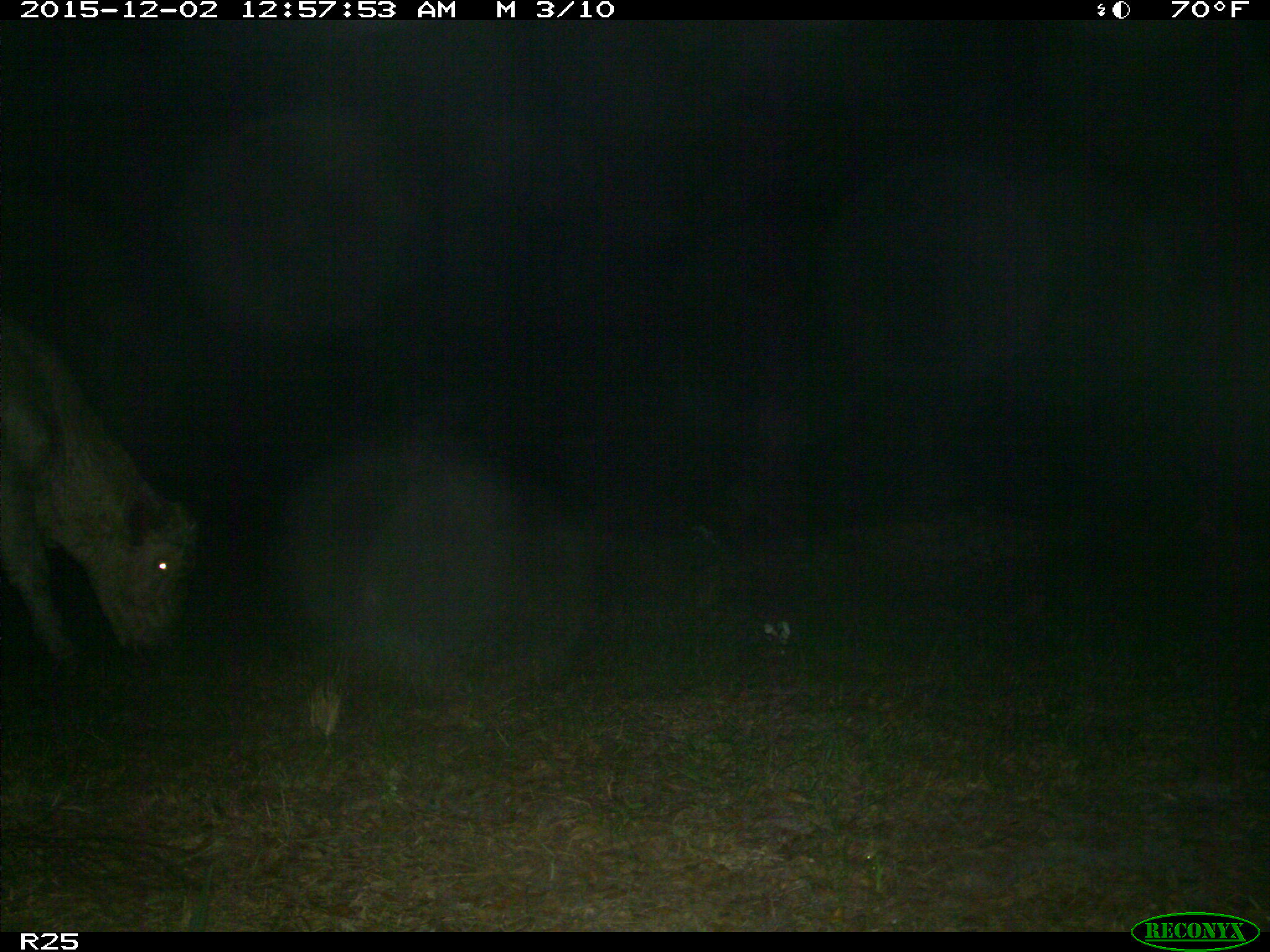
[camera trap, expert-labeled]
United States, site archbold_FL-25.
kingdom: Animalia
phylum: Chordata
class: Mammalia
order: Artiodactyla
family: Bovidae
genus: Bos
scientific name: Bos taurus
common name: domestic cow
Bos taurus (domestic cow).